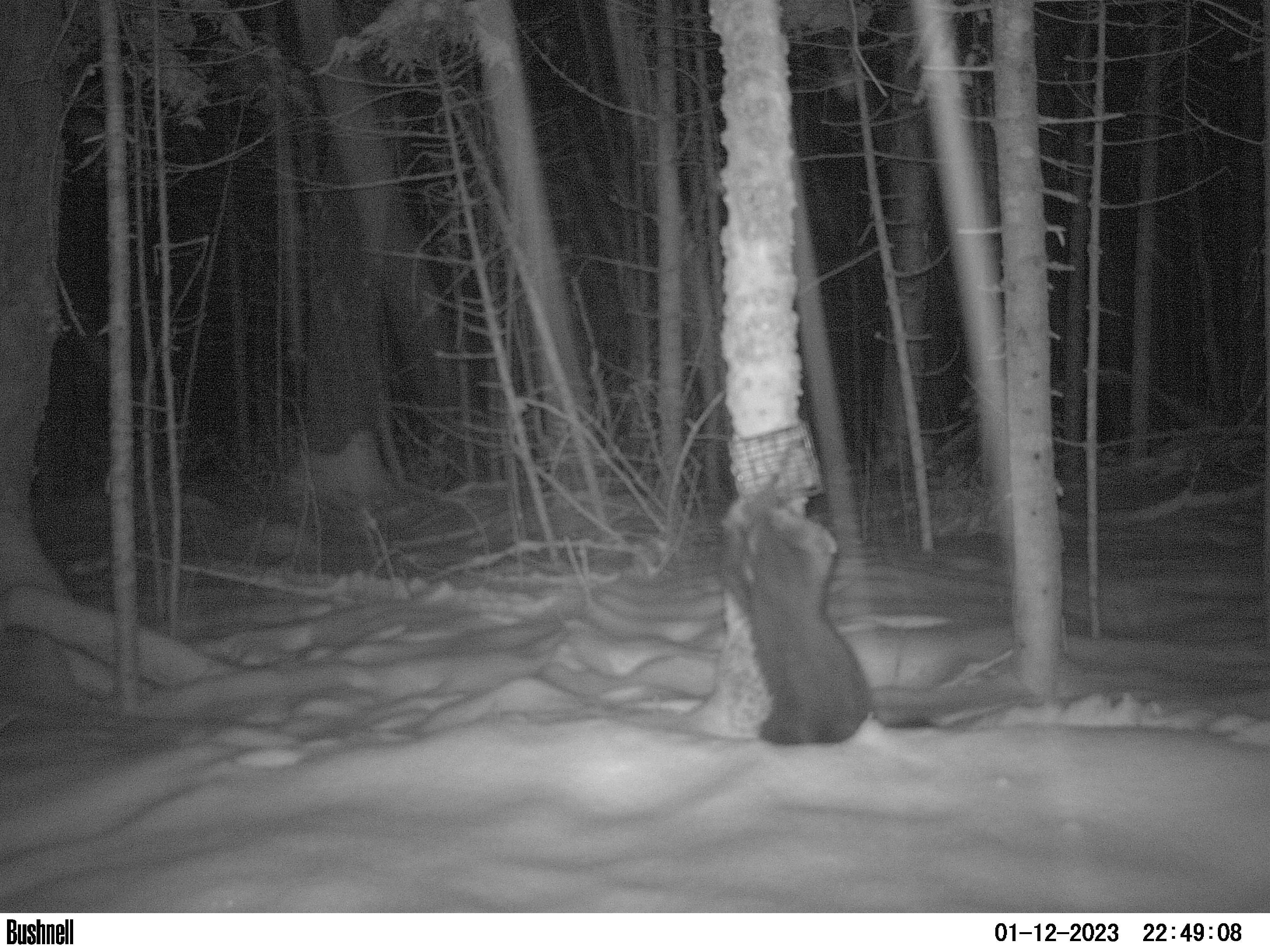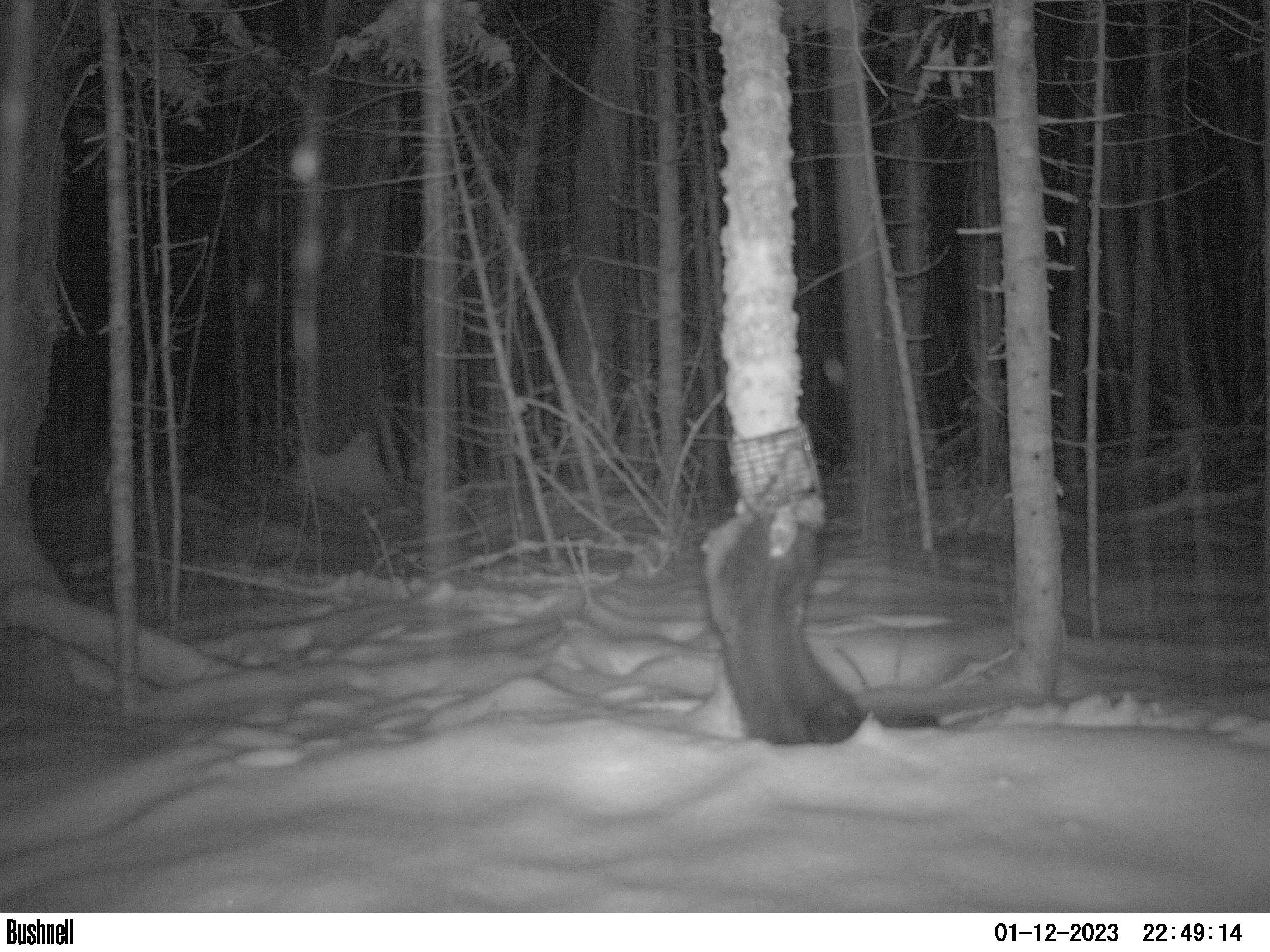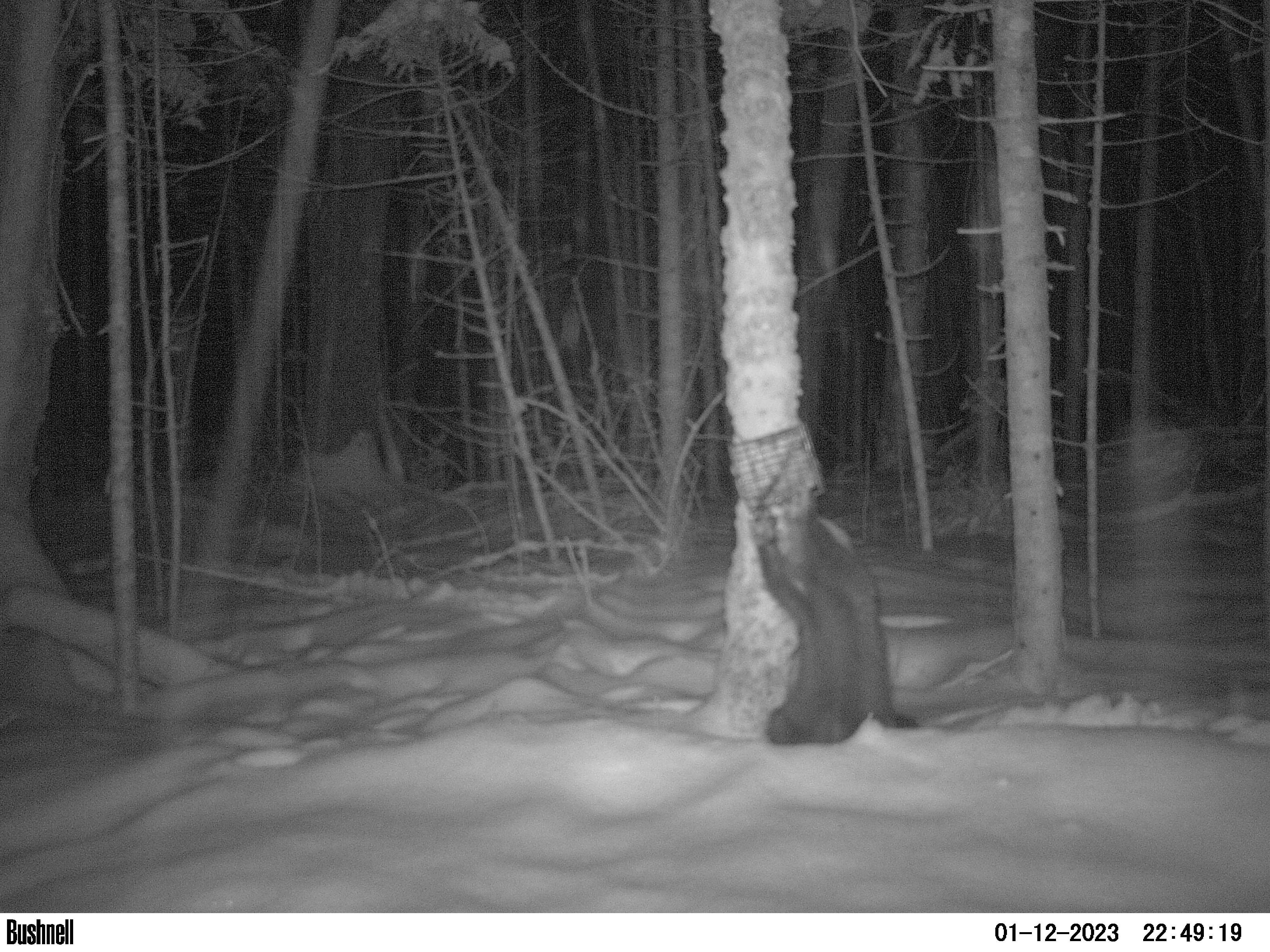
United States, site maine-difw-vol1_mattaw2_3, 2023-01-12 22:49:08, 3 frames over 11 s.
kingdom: Animalia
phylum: Chordata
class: Mammalia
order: Carnivora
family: Mustelidae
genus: Pekania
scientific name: Pekania pennanti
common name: fisher